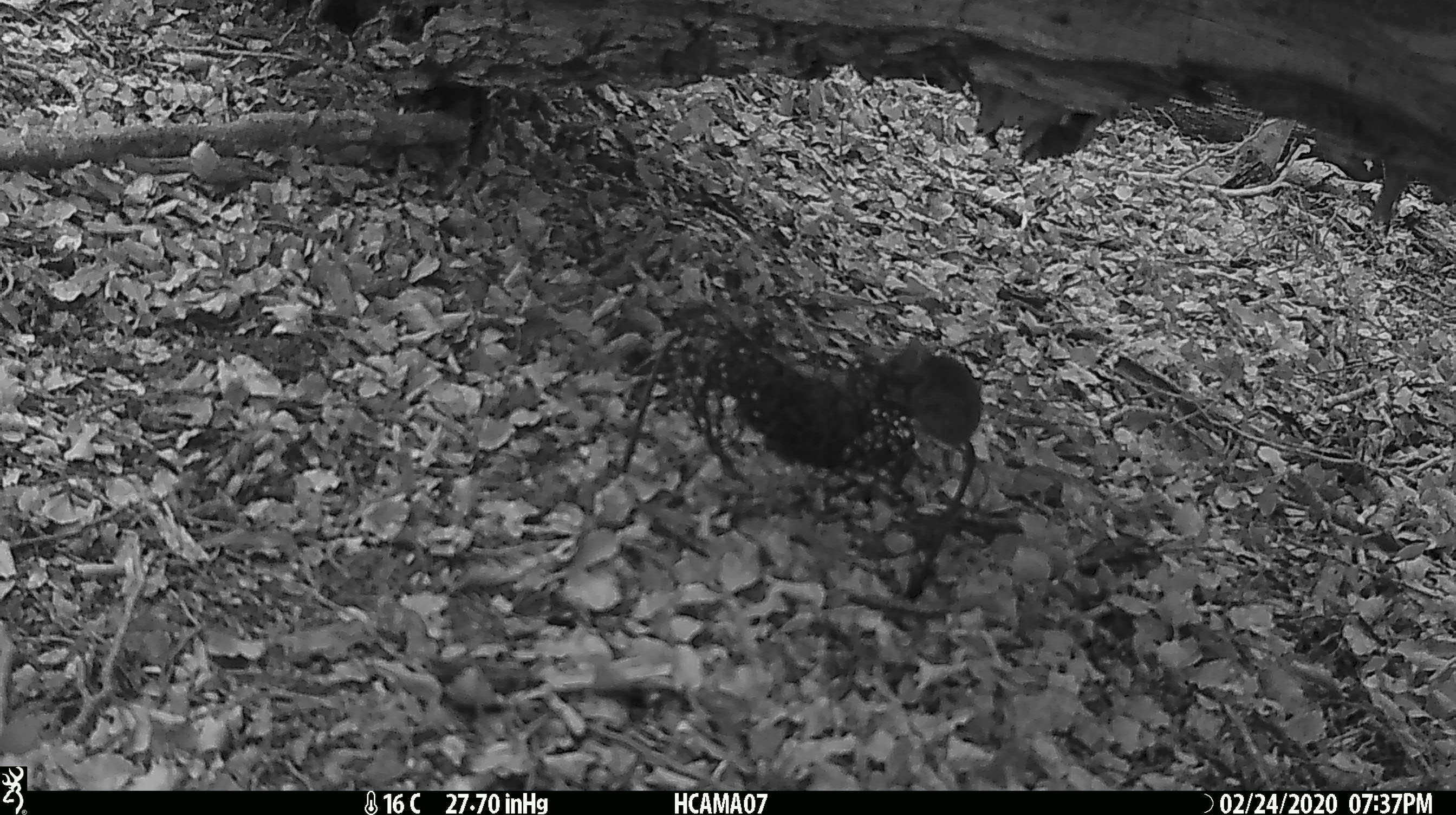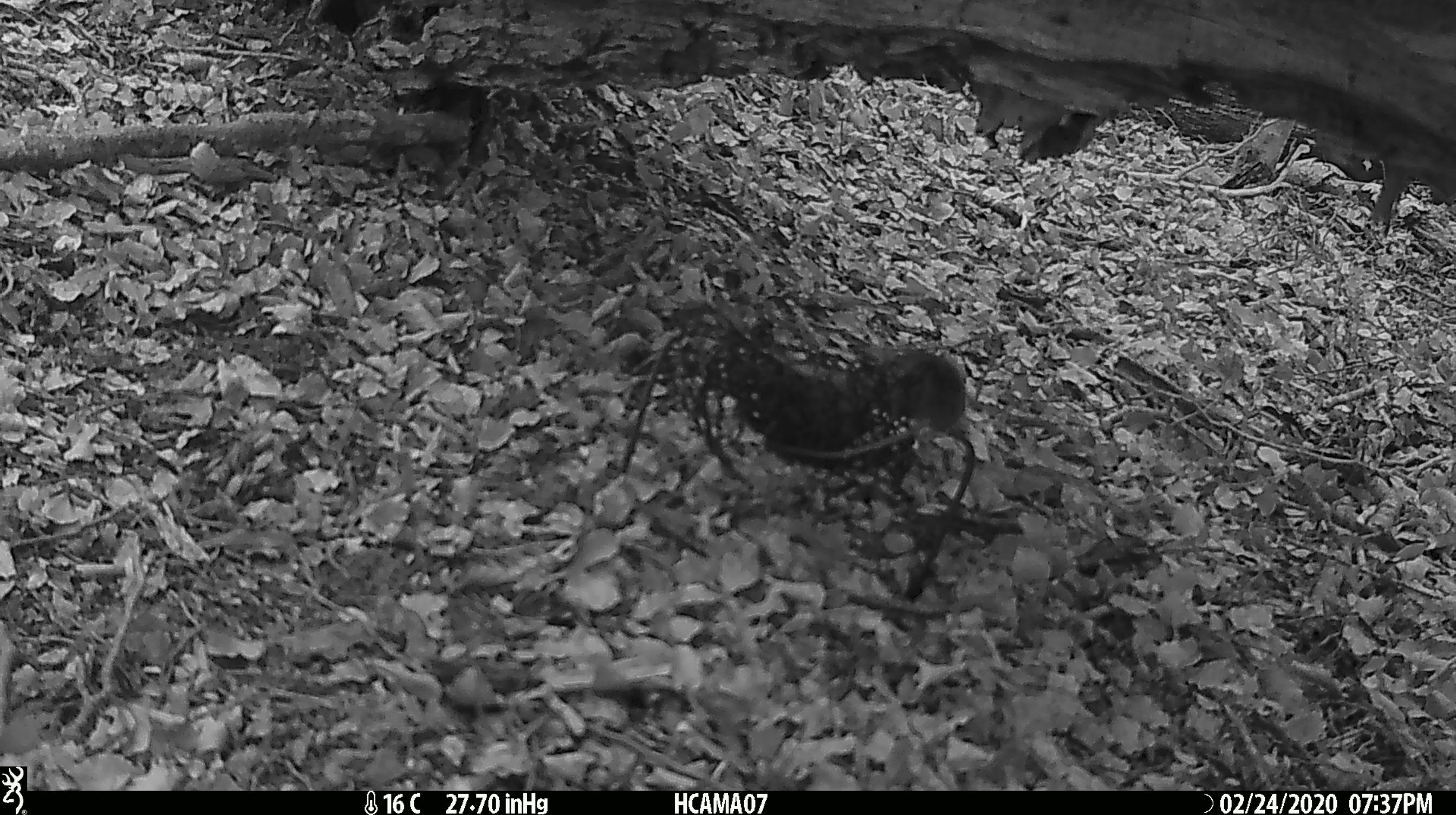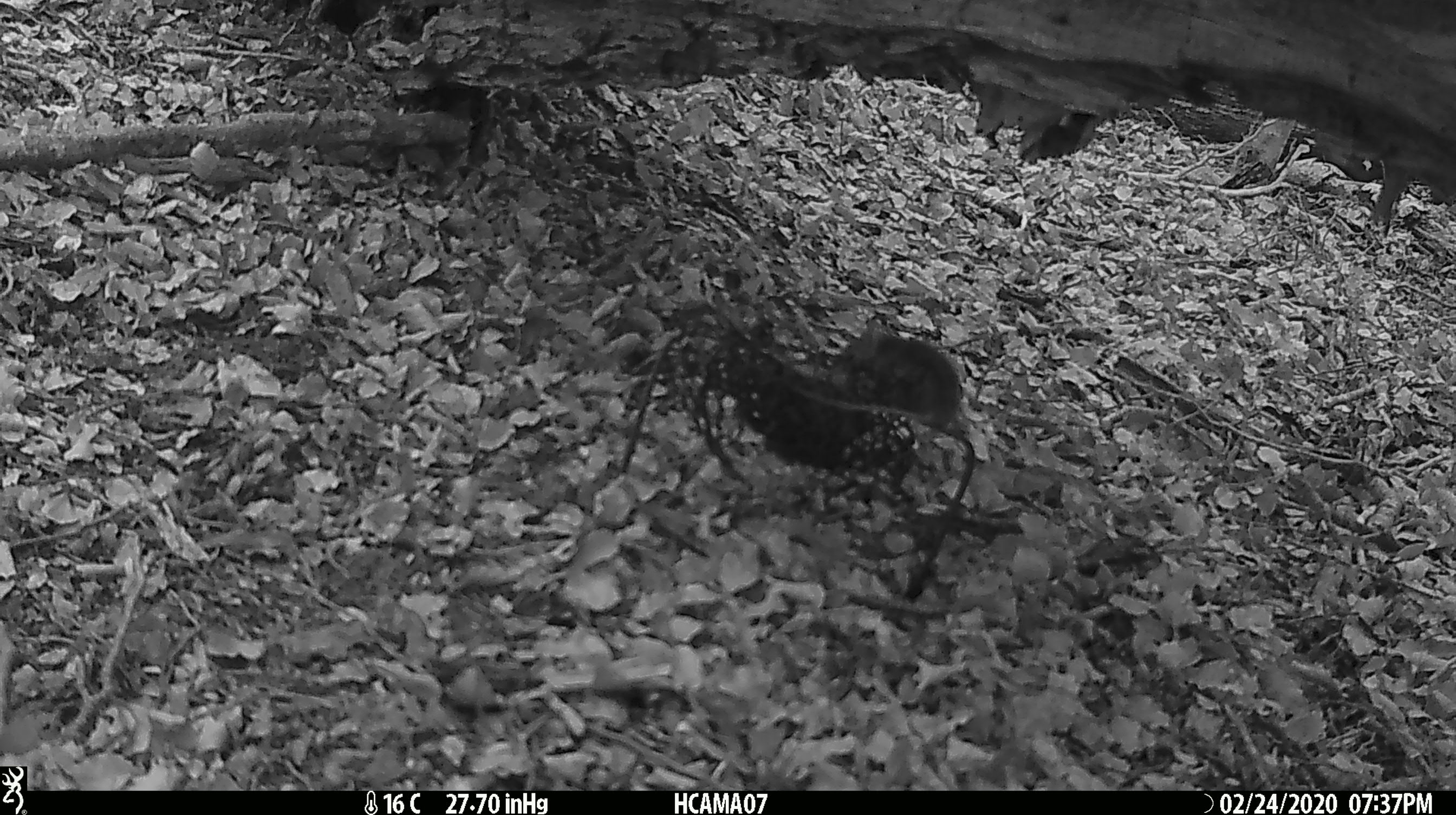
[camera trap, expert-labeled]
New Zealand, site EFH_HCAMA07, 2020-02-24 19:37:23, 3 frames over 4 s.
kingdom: Animalia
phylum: Chordata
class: Mammalia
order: Rodentia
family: Muridae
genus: Mus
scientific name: Mus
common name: mouse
Mouse (Mus).